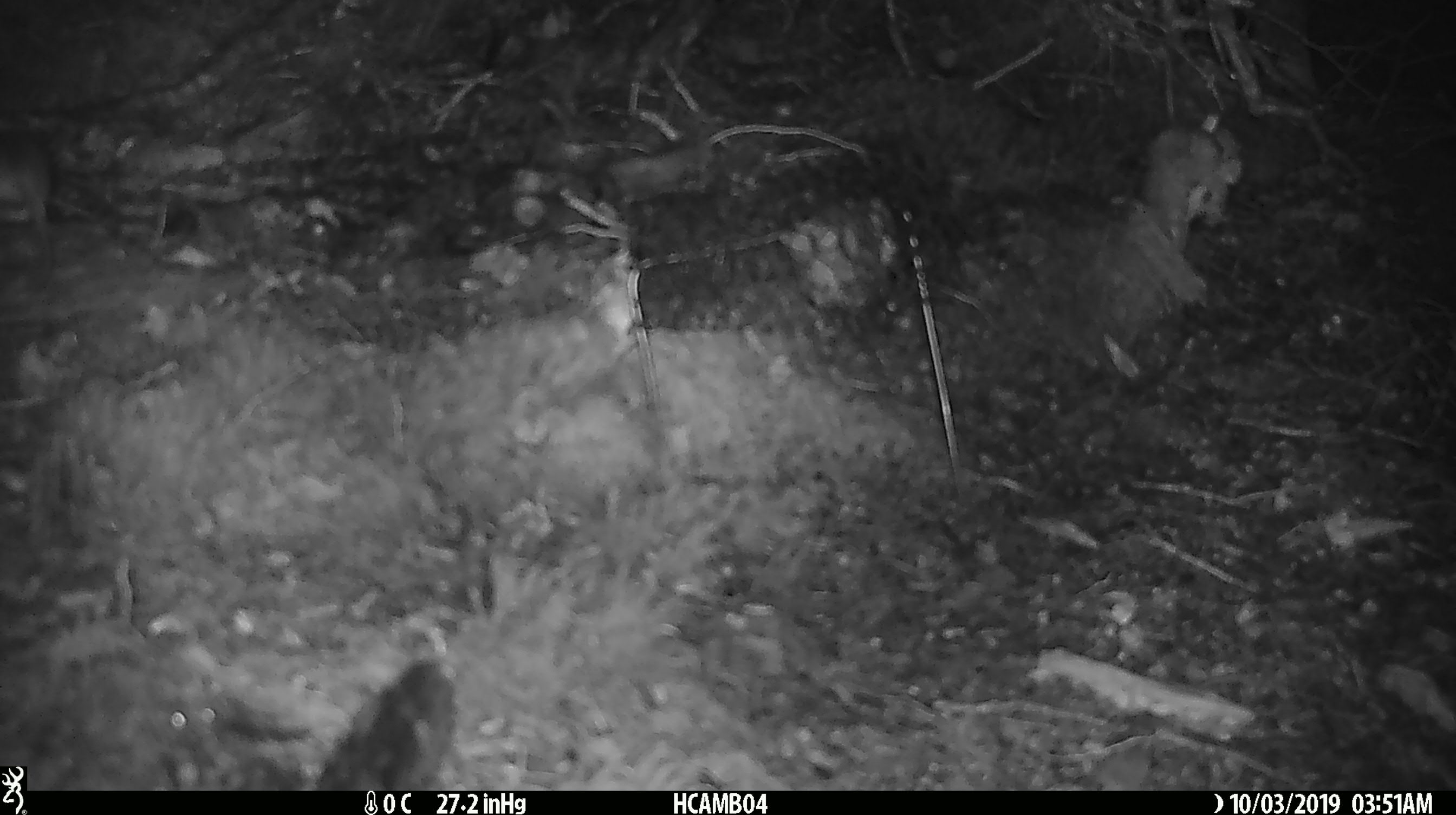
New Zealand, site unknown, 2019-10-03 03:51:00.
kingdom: Animalia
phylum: Chordata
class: Mammalia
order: Rodentia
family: Muridae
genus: Mus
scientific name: Mus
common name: mouse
Mouse (Mus).